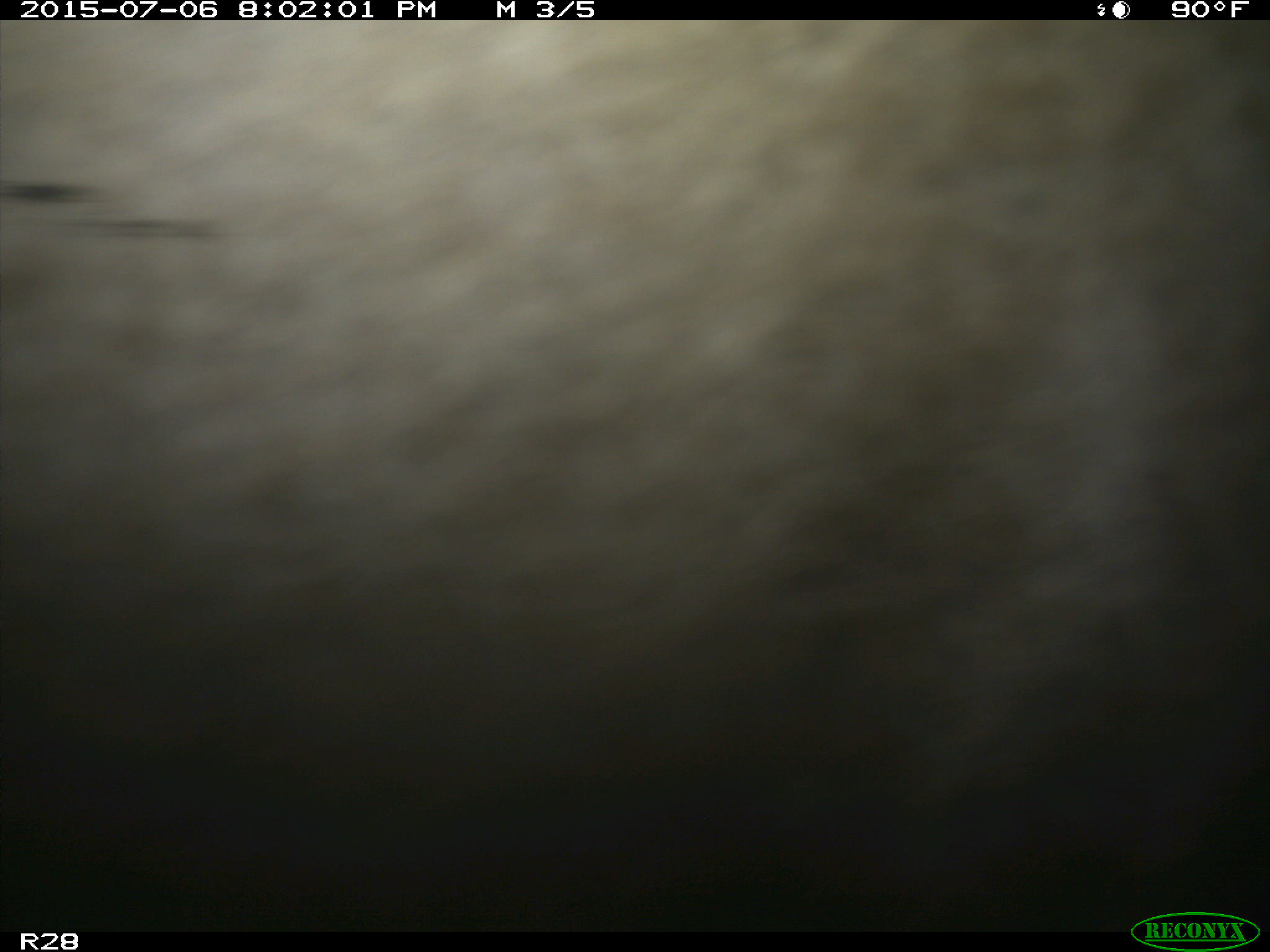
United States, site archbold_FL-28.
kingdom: Animalia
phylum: Chordata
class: Mammalia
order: Artiodactyla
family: Bovidae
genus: Bos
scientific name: Bos taurus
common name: domestic cow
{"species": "Bos taurus (domestic cow)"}